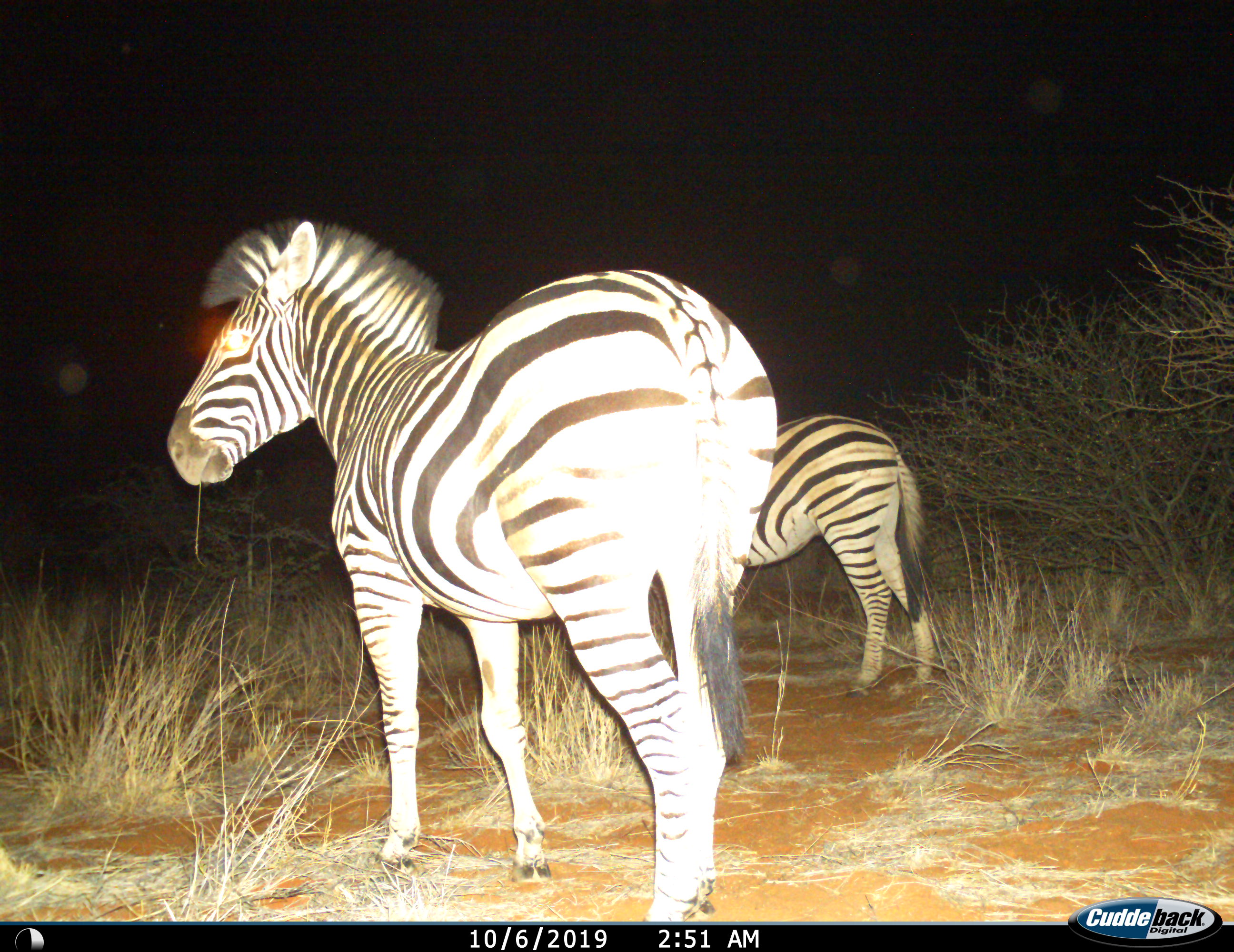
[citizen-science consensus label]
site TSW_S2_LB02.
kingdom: Animalia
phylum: Chordata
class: Mammalia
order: Perissodactyla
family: Equidae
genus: Equus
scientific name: Equus quagga burchellii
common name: burchell's zebra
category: zebraburchells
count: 2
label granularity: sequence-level